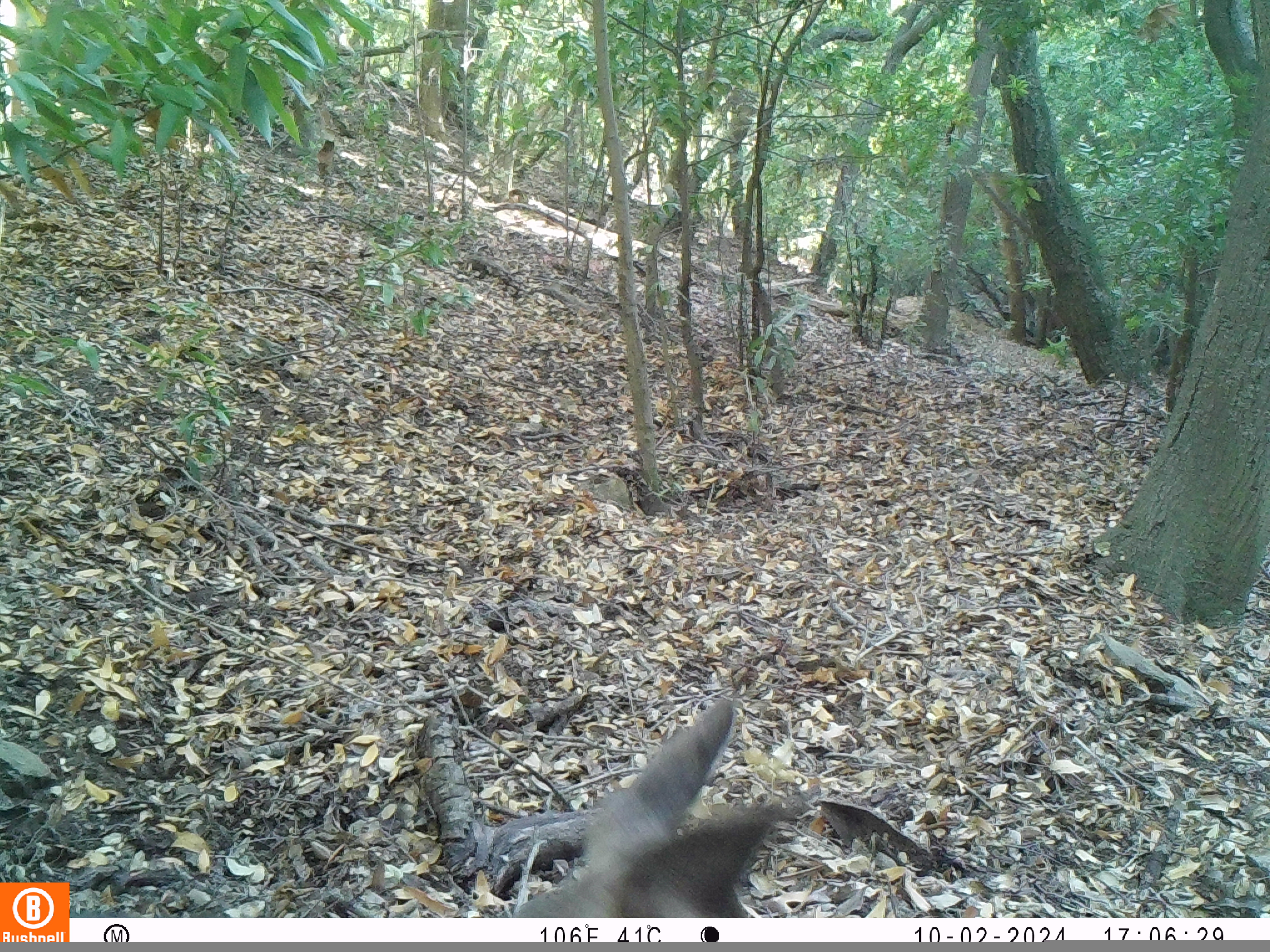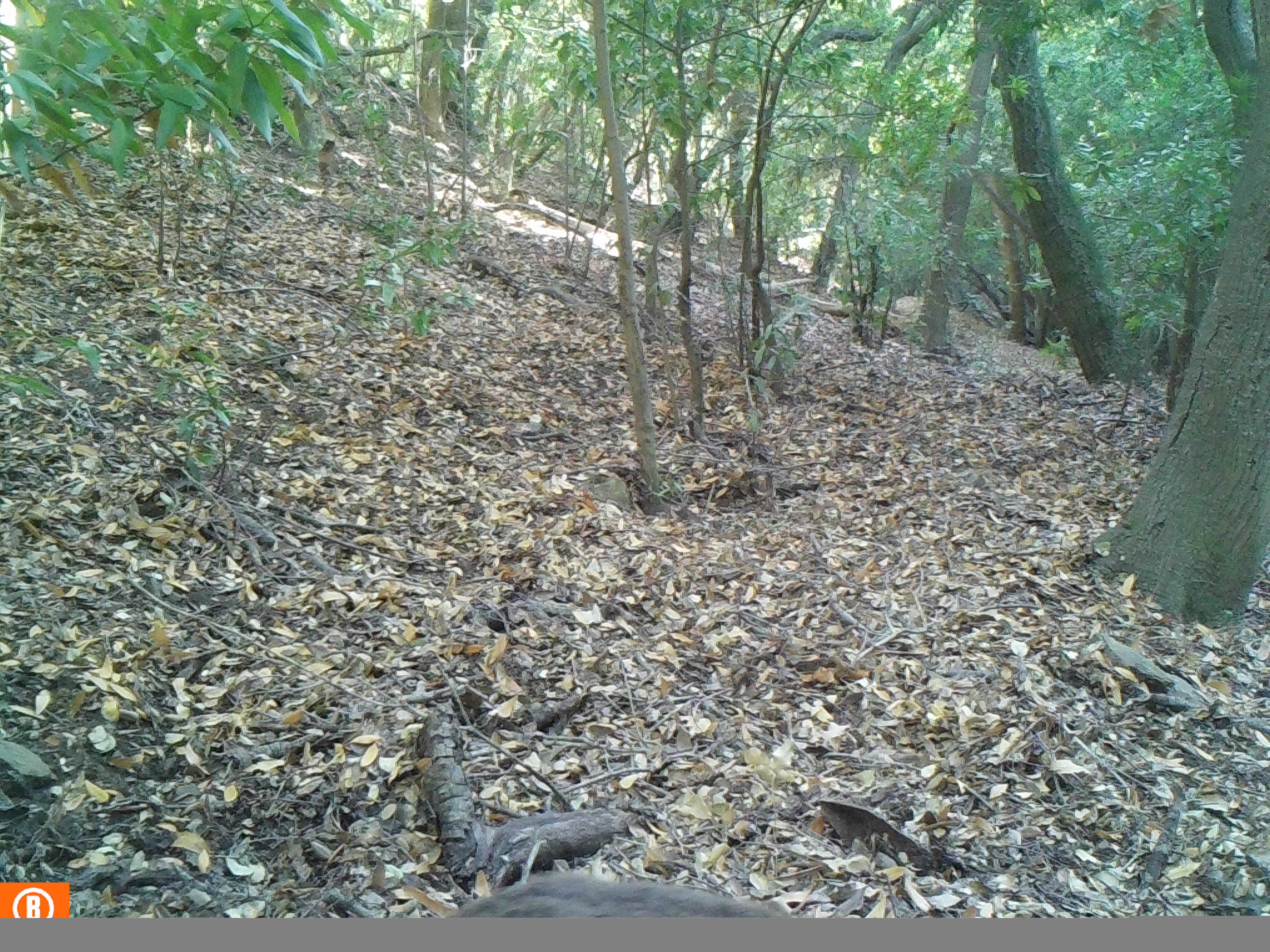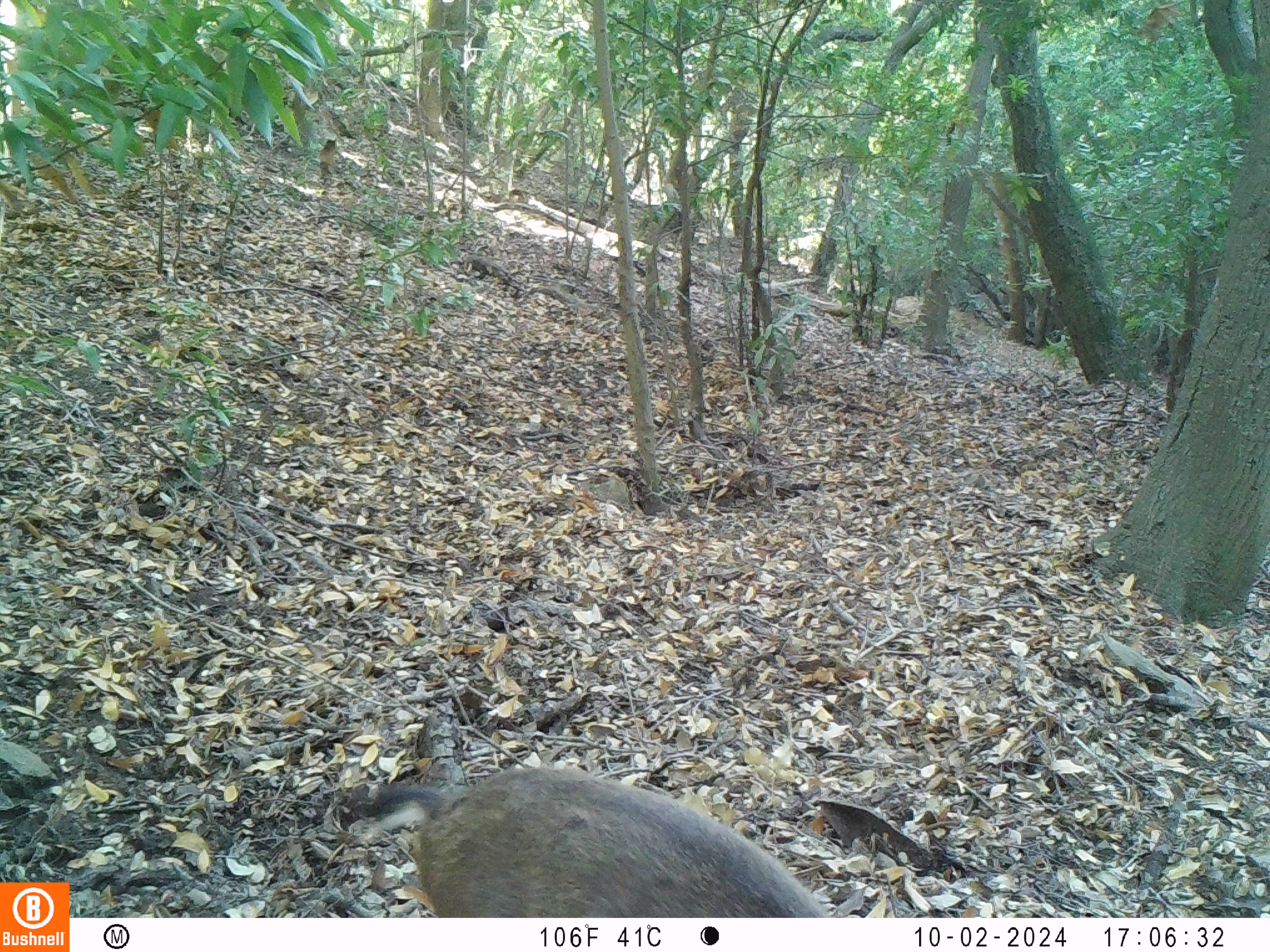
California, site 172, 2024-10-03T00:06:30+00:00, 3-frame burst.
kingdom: Animalia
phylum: Chordata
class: Mammalia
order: Artiodactyla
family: Cervidae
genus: Odocoileus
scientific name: Odocoileus hemionus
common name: mule deer